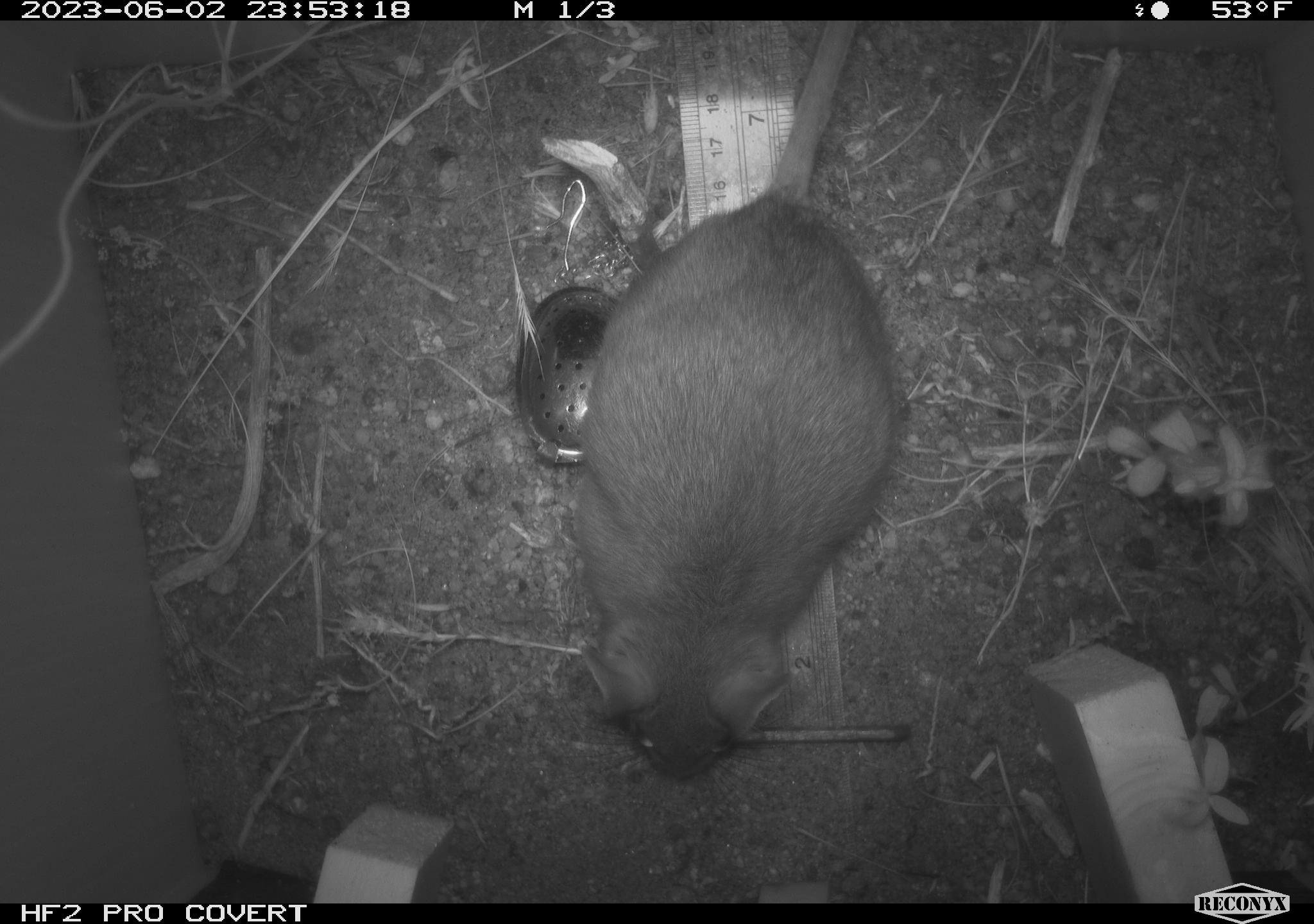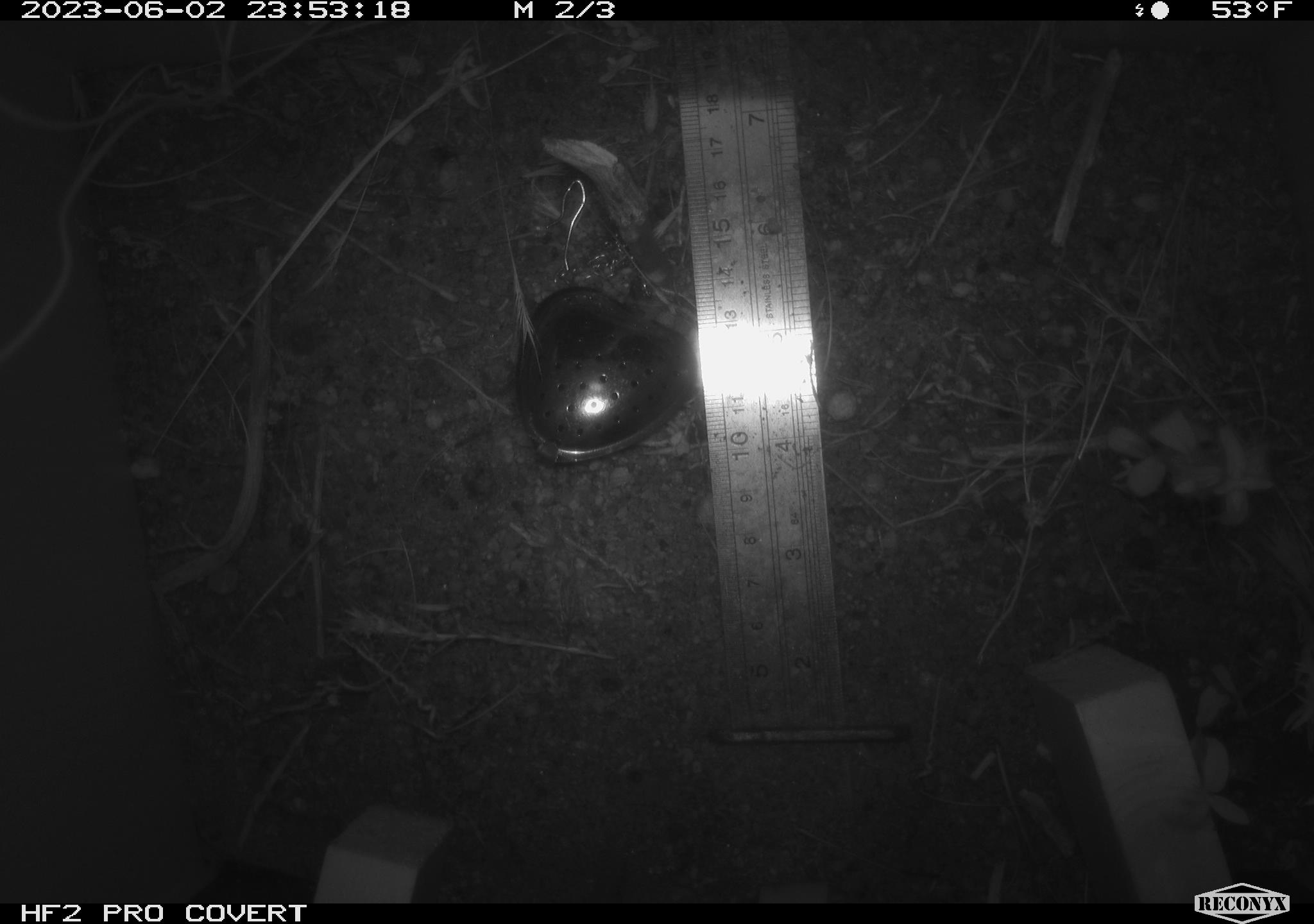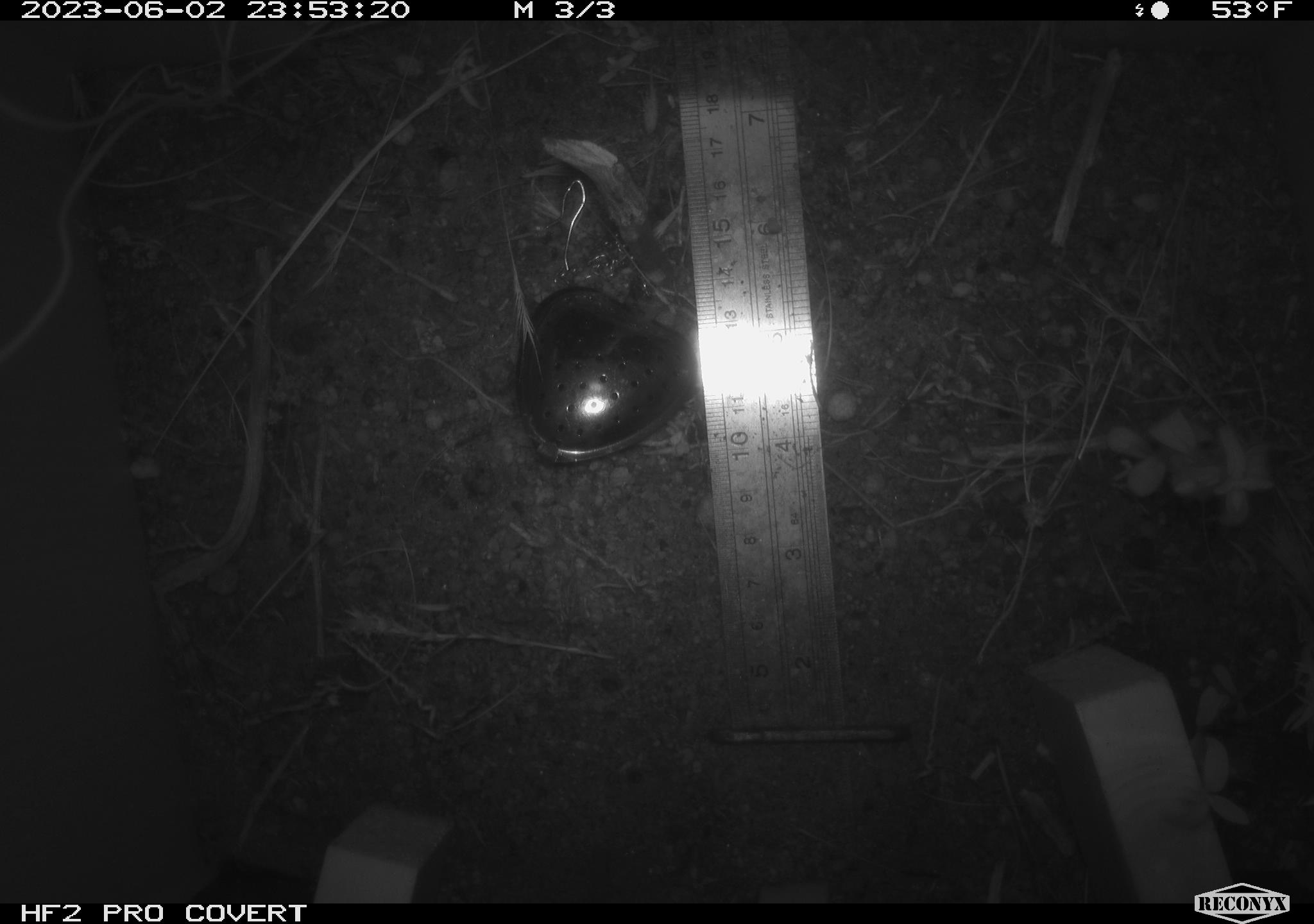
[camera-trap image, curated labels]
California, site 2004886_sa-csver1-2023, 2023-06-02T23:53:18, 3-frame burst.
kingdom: Animalia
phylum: Chordata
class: Mammalia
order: Rodentia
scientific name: Rodentia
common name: mouse species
Mouse species (Rodentia).